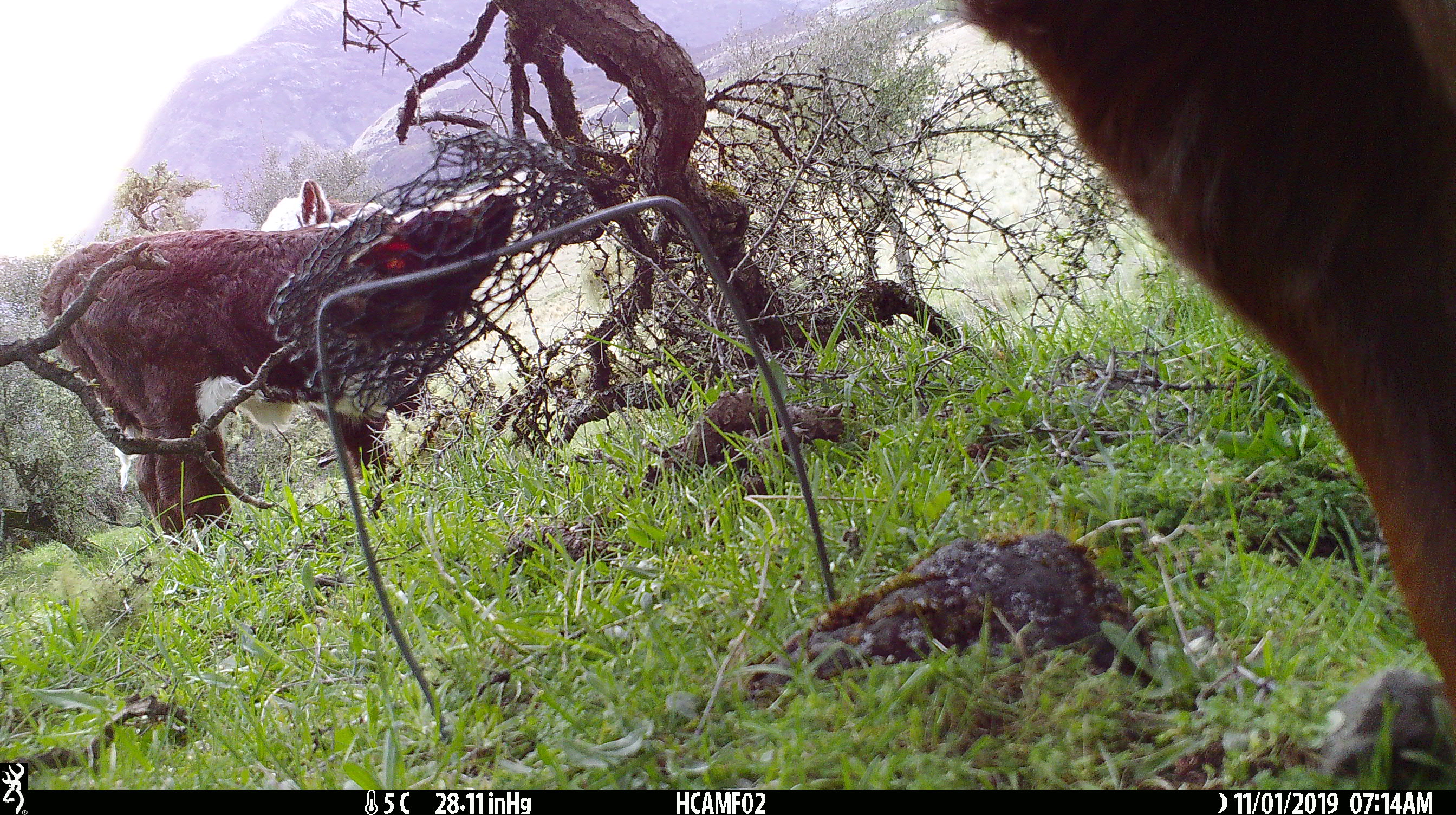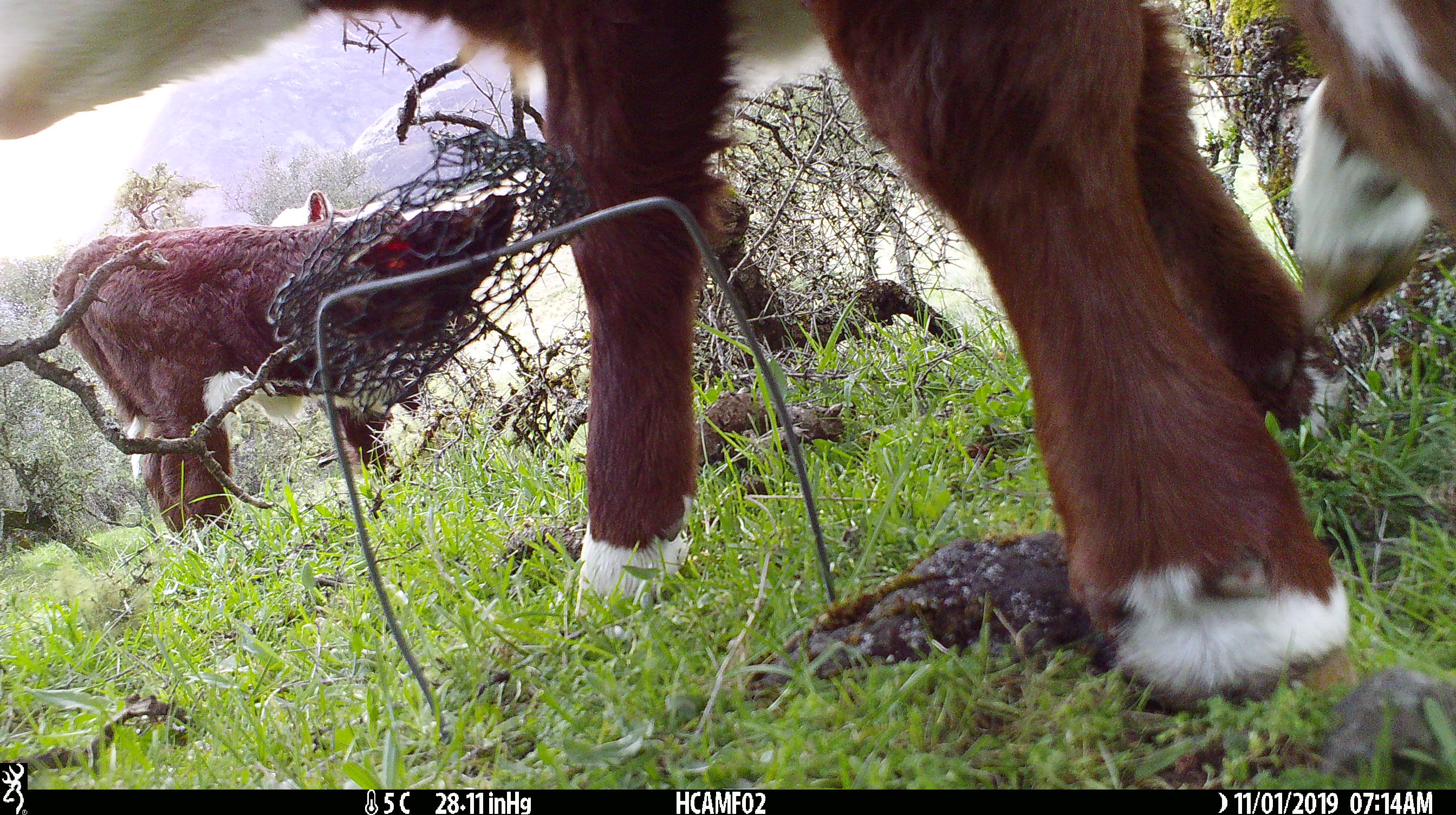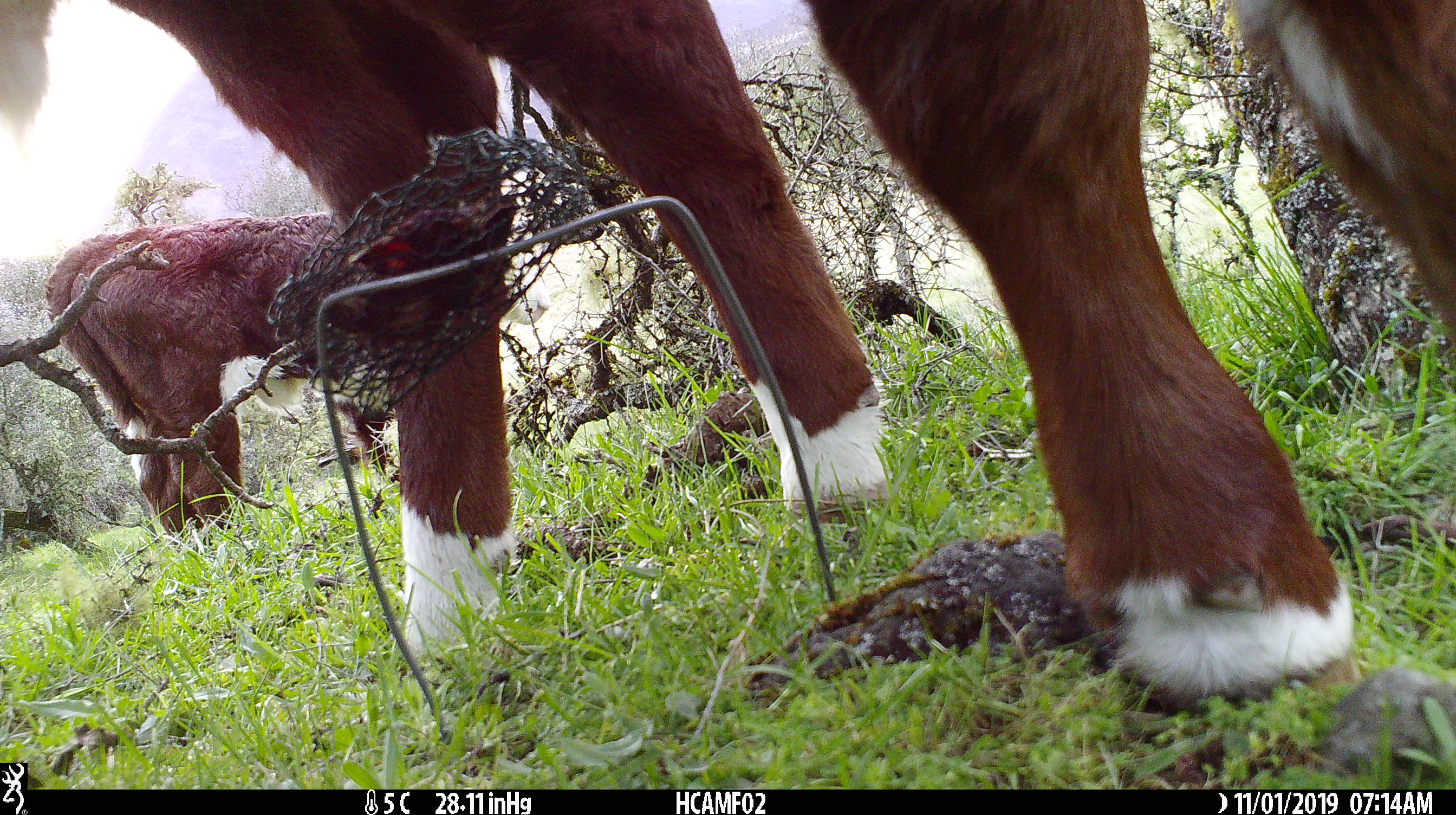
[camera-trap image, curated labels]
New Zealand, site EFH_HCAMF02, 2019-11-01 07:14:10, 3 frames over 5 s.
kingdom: Animalia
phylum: Chordata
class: Mammalia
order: Artiodactyla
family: Bovidae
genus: Bos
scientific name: Bos taurus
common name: domestic cow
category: cow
Cow (domestic cow) (Bos taurus).